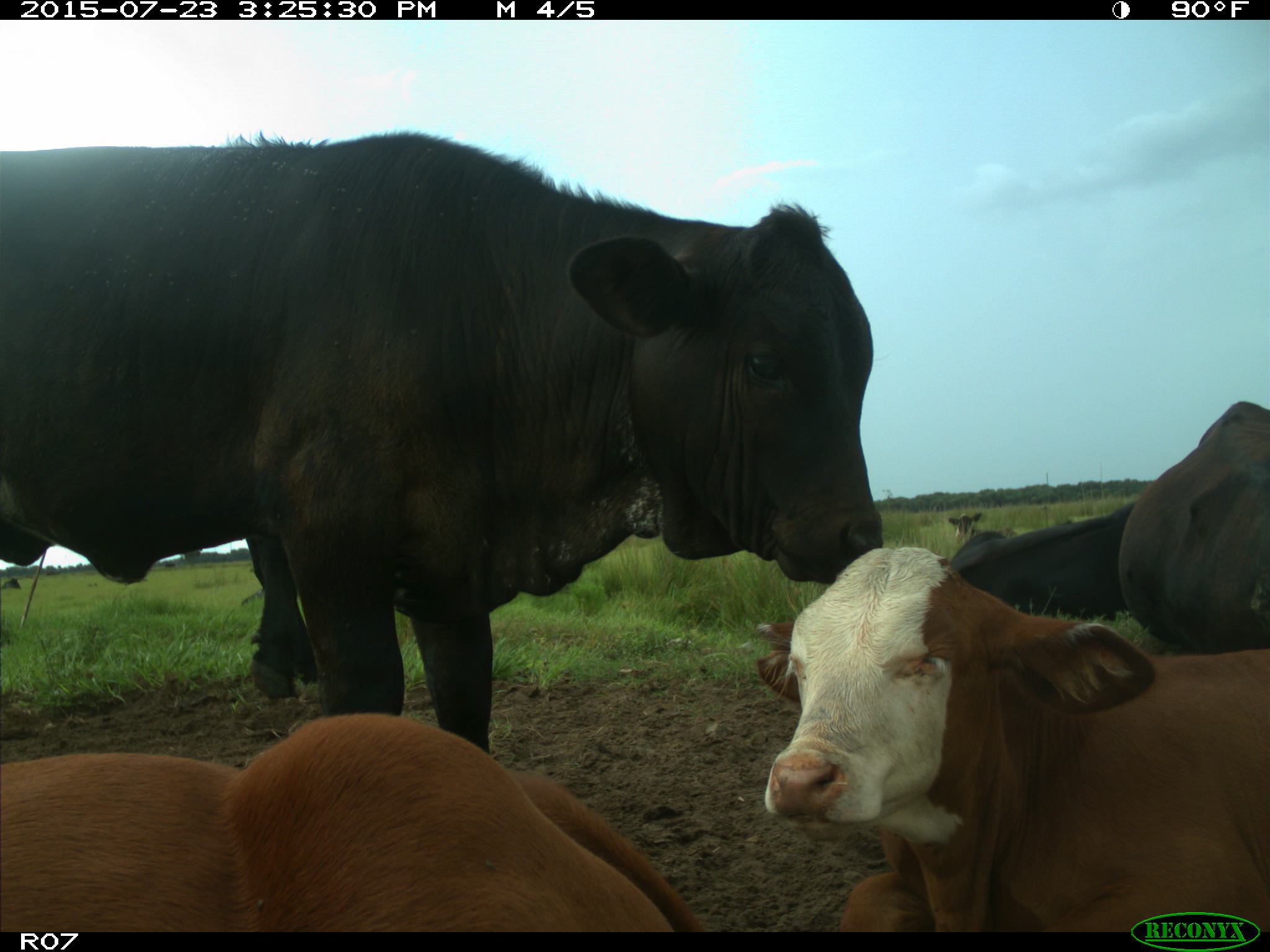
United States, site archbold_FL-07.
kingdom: Animalia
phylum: Chordata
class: Mammalia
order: Artiodactyla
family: Bovidae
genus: Bos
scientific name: Bos taurus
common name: domestic cow